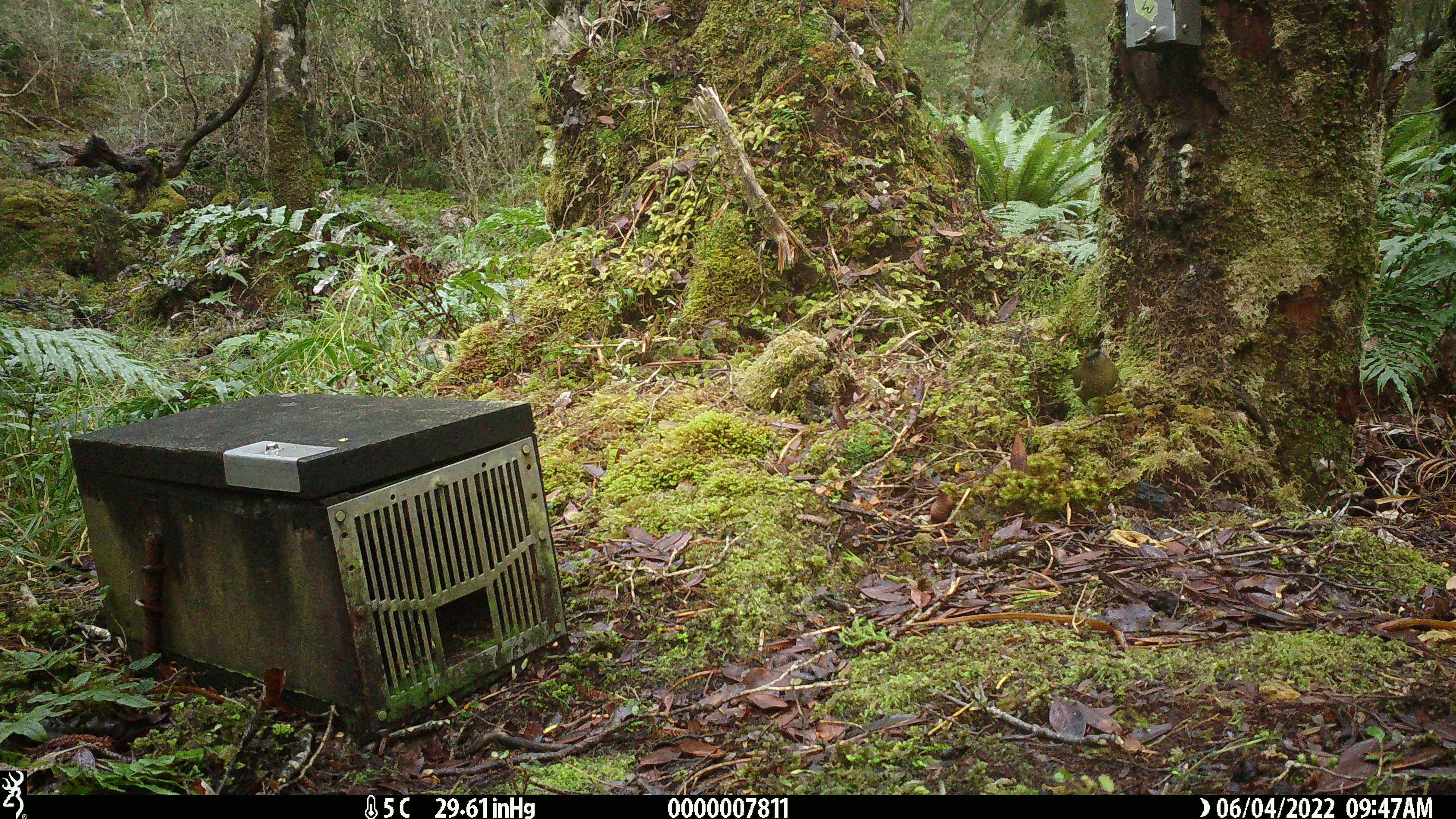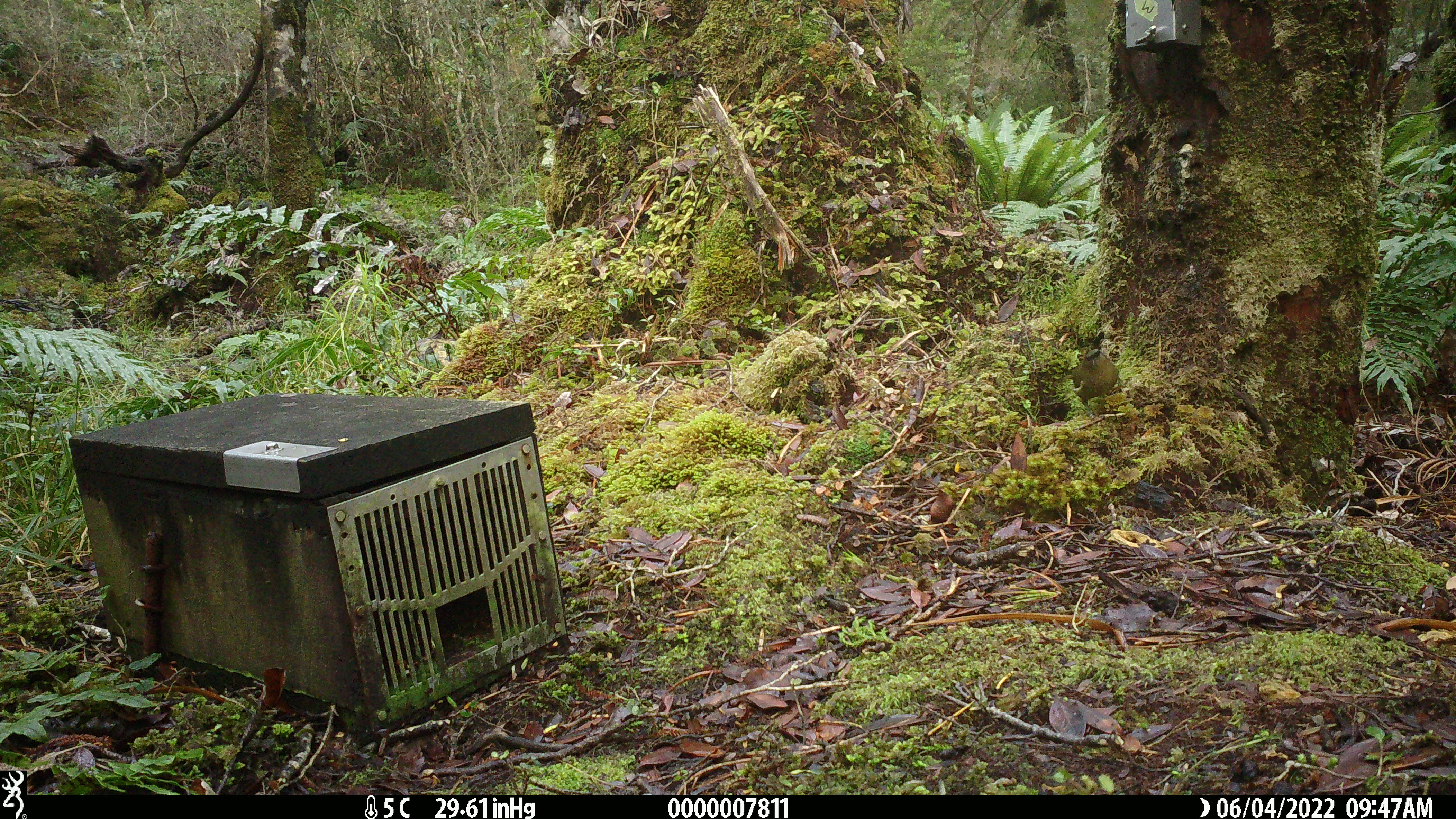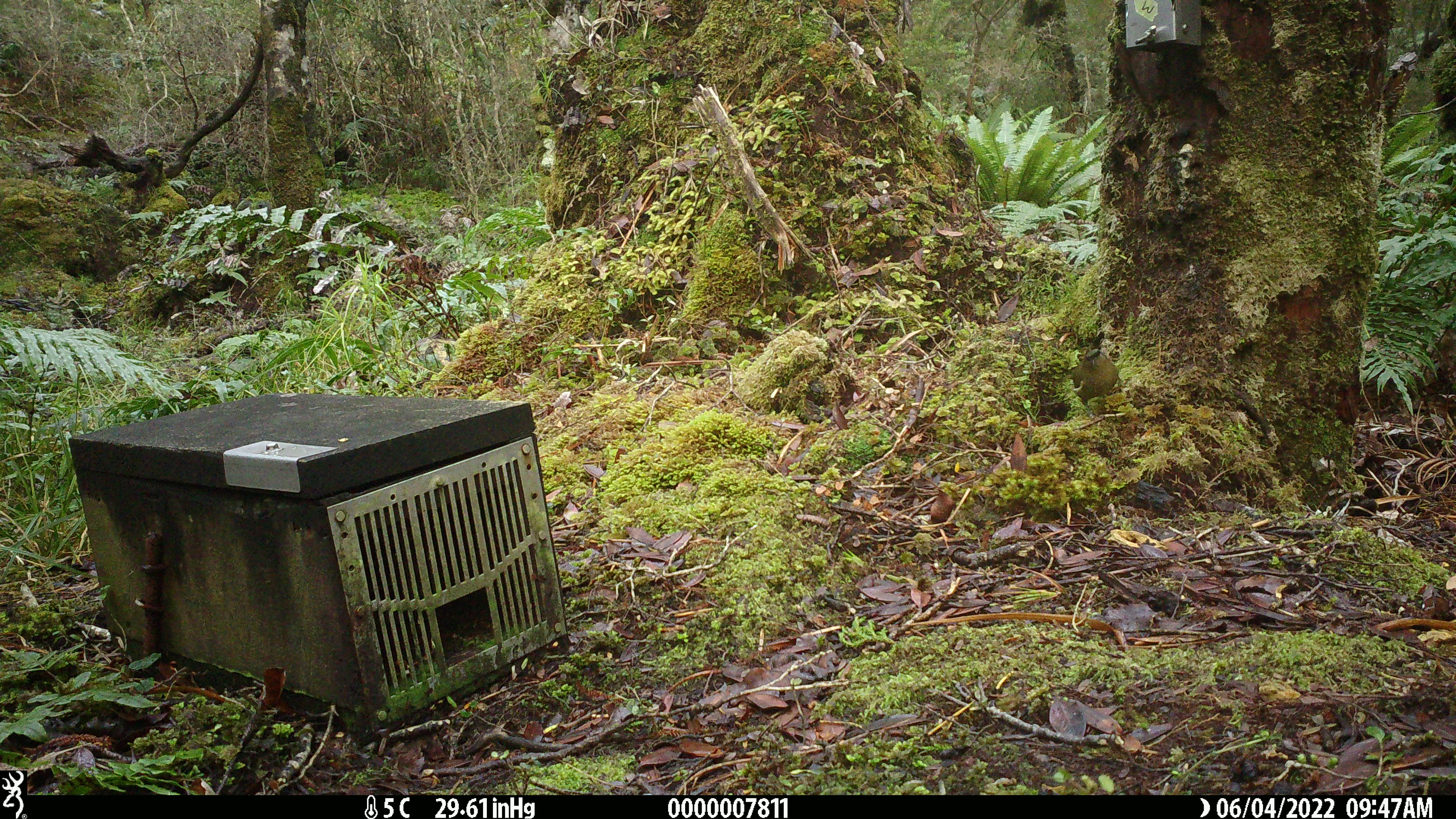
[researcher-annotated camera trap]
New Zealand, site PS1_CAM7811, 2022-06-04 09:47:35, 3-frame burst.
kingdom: Animalia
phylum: Chordata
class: Aves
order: Passeriformes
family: Meliphagidae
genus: Anthornis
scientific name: Anthornis melanura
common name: new zealand bellbird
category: bellbird